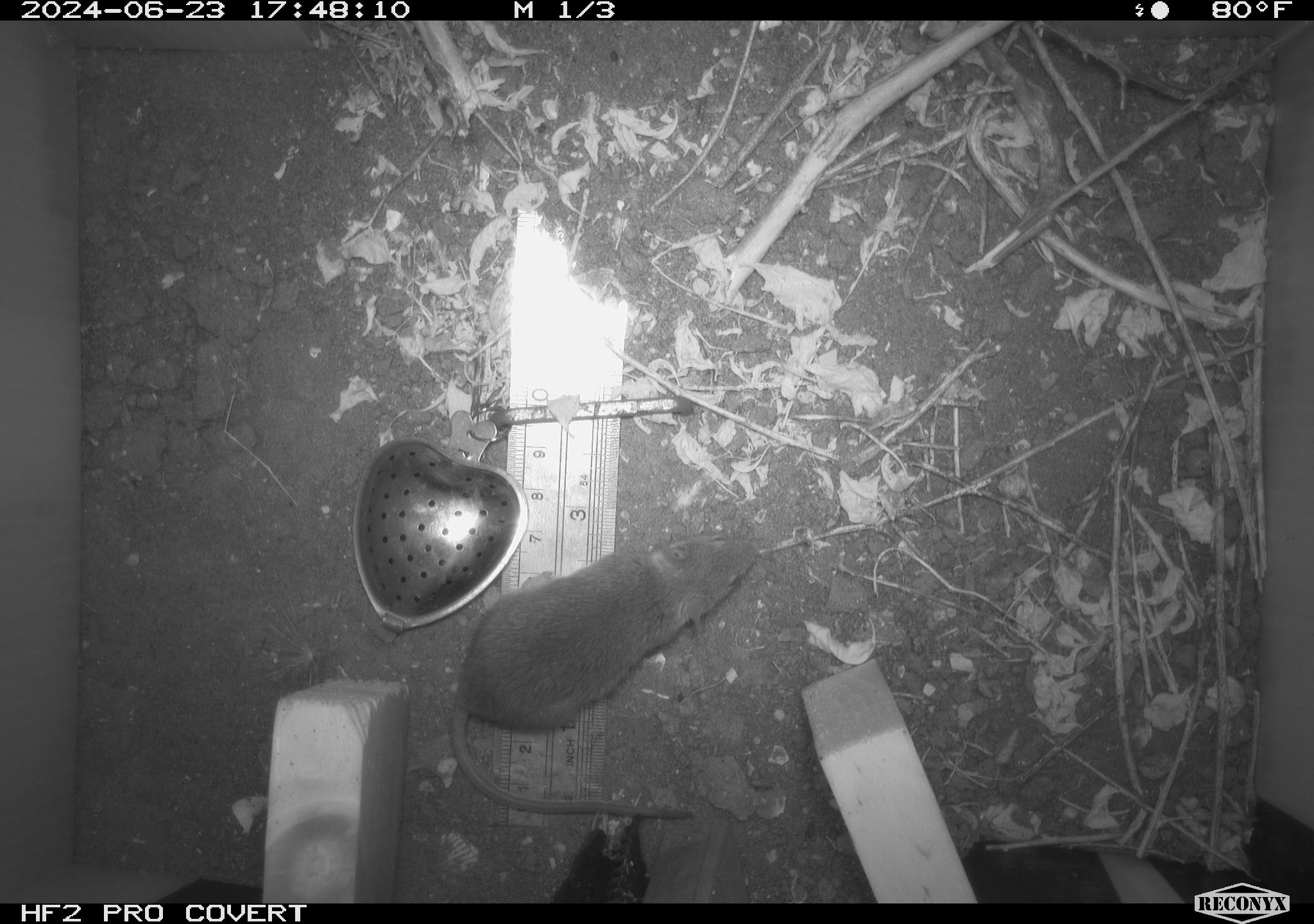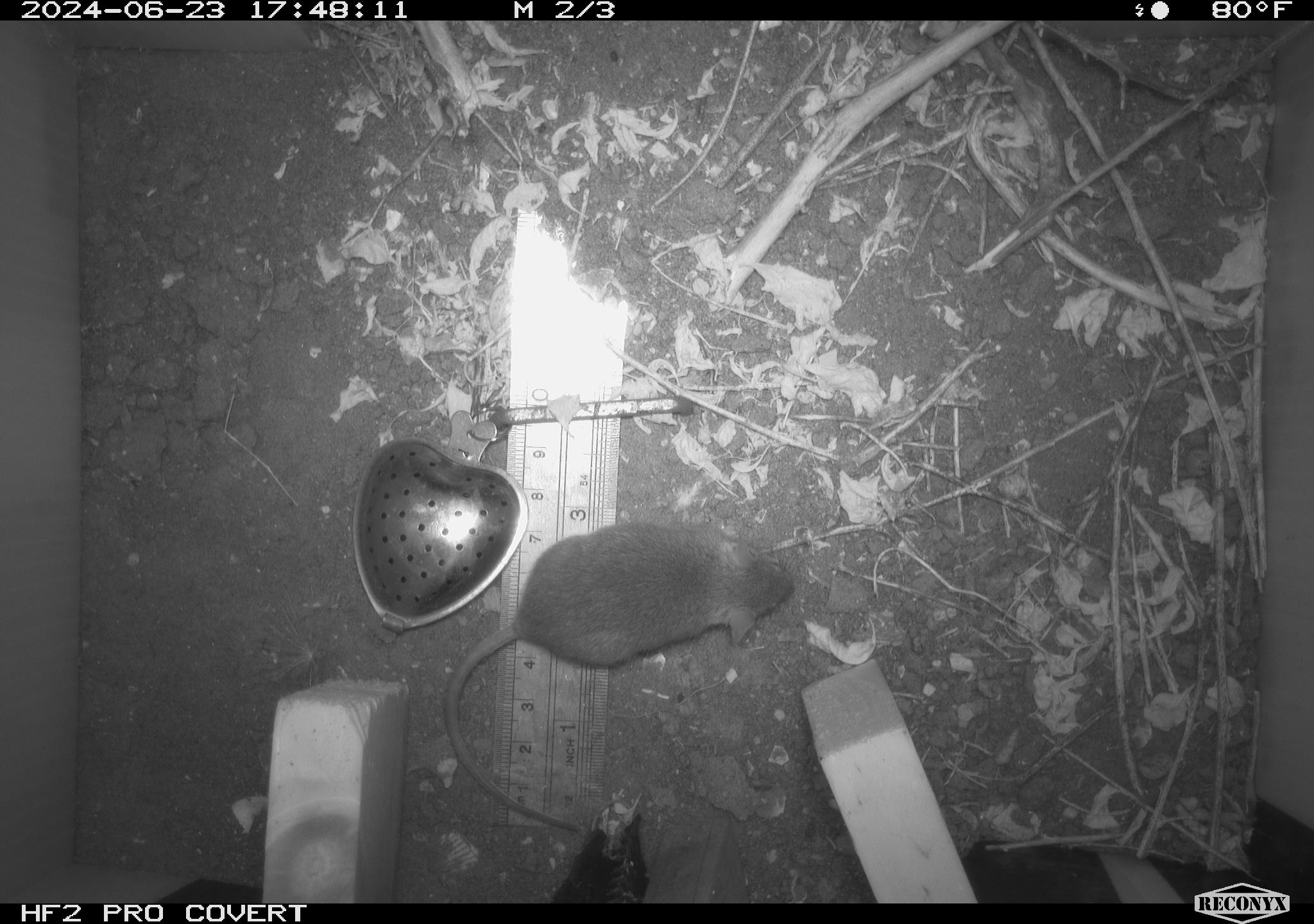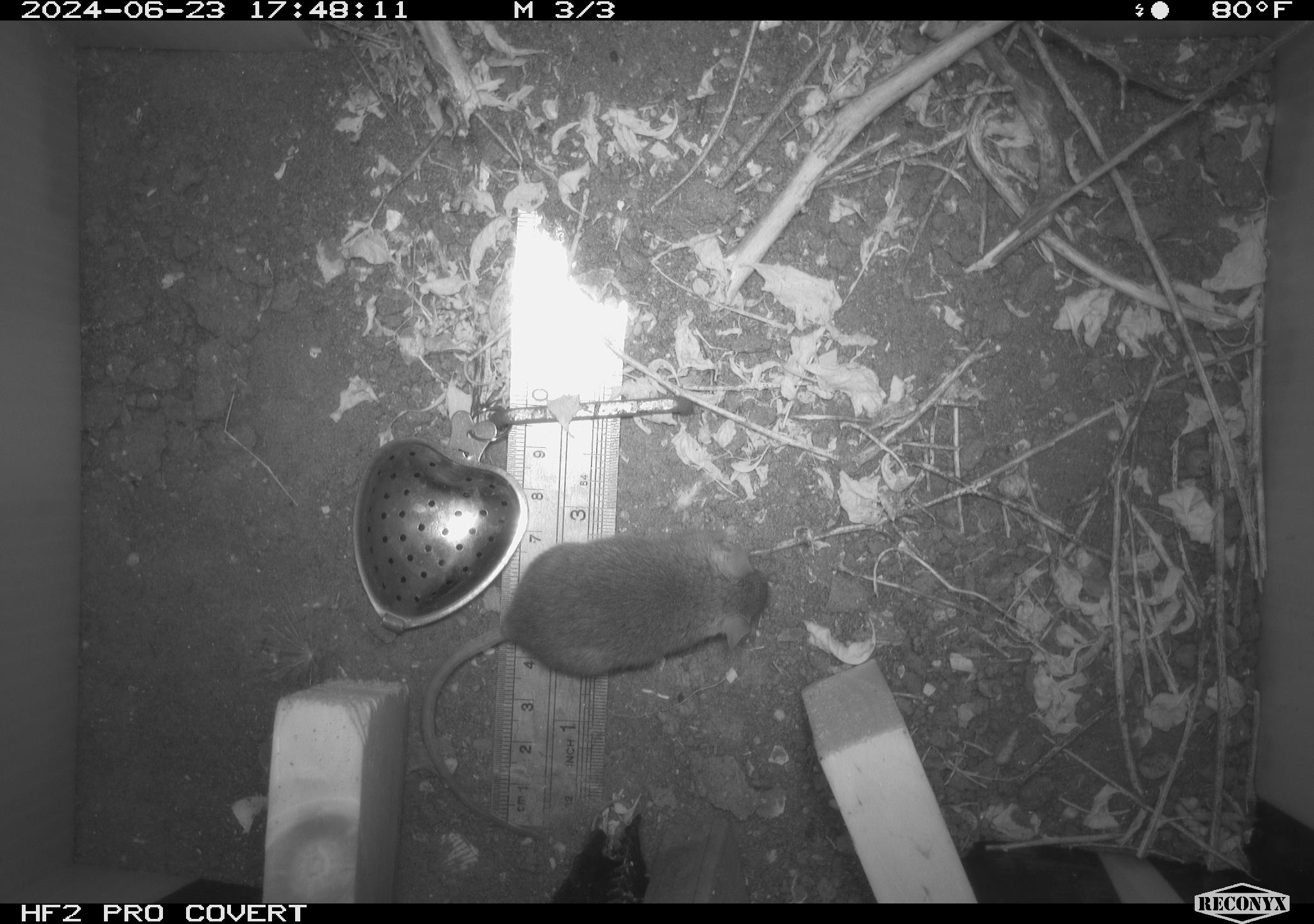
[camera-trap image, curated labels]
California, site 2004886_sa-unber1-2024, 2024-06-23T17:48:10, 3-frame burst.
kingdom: Animalia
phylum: Chordata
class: Mammalia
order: Rodentia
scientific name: Rodentia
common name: mouse species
Mouse species (Rodentia).